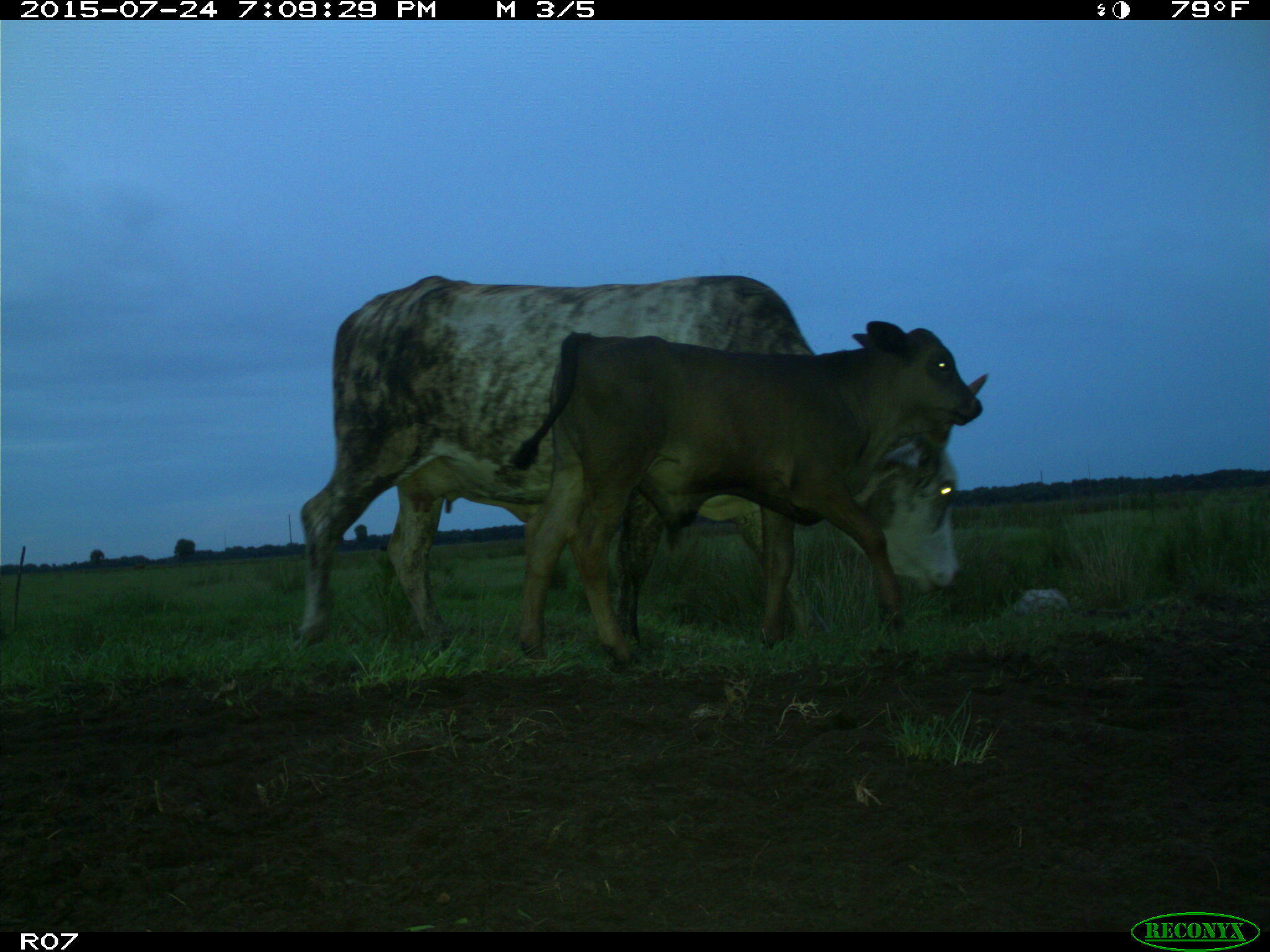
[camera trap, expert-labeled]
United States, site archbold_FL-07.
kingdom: Animalia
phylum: Chordata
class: Mammalia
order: Artiodactyla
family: Bovidae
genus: Bos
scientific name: Bos taurus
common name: domestic cow